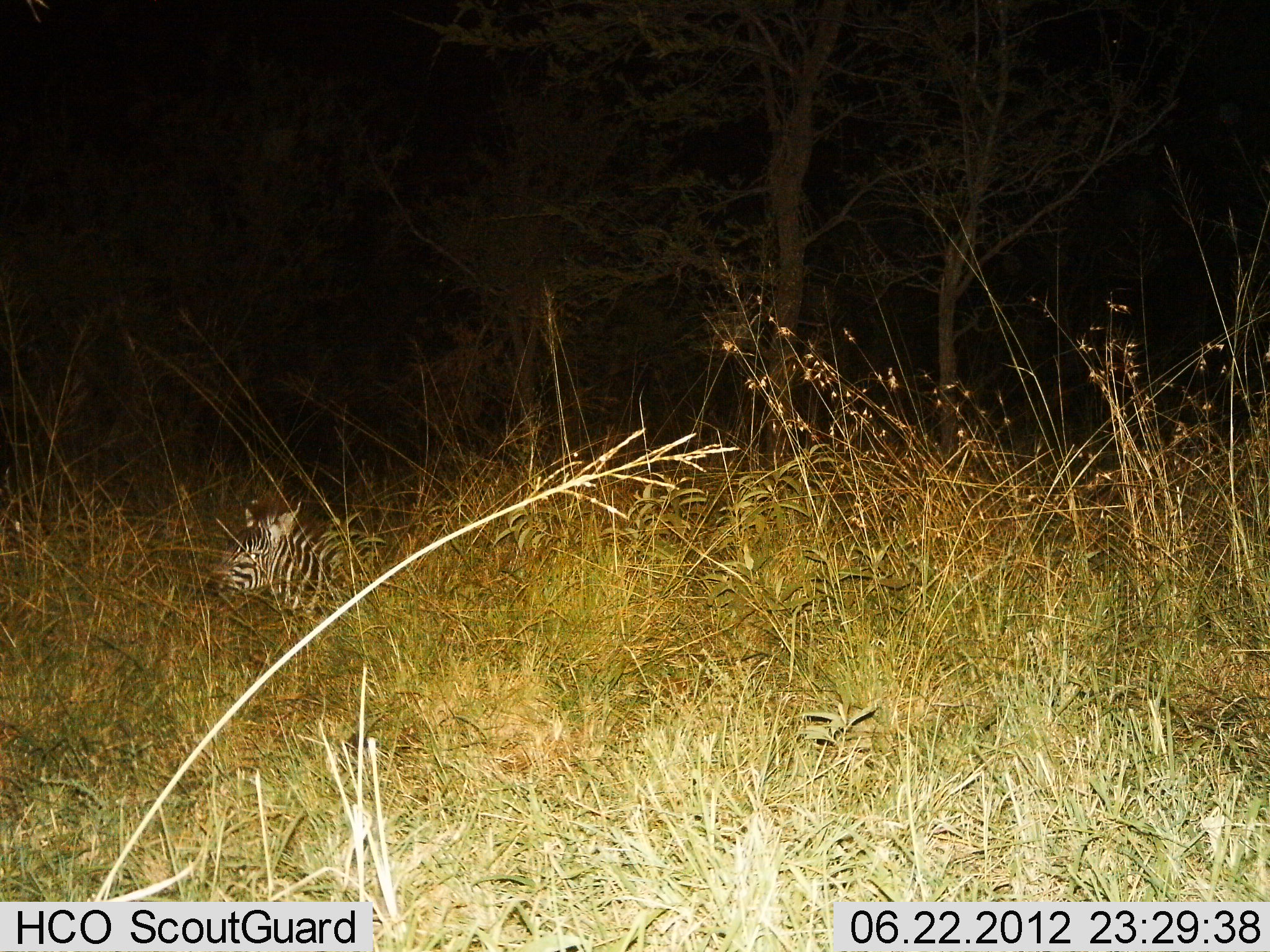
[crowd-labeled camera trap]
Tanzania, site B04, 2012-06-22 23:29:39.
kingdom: Animalia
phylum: Chordata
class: Mammalia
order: Perissodactyla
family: Equidae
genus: Equus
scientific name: Equus quagga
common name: plains zebra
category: zebra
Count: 1.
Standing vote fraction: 0%.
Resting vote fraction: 90%.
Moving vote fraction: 10%.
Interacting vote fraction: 0%.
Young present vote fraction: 10%.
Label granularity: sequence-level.